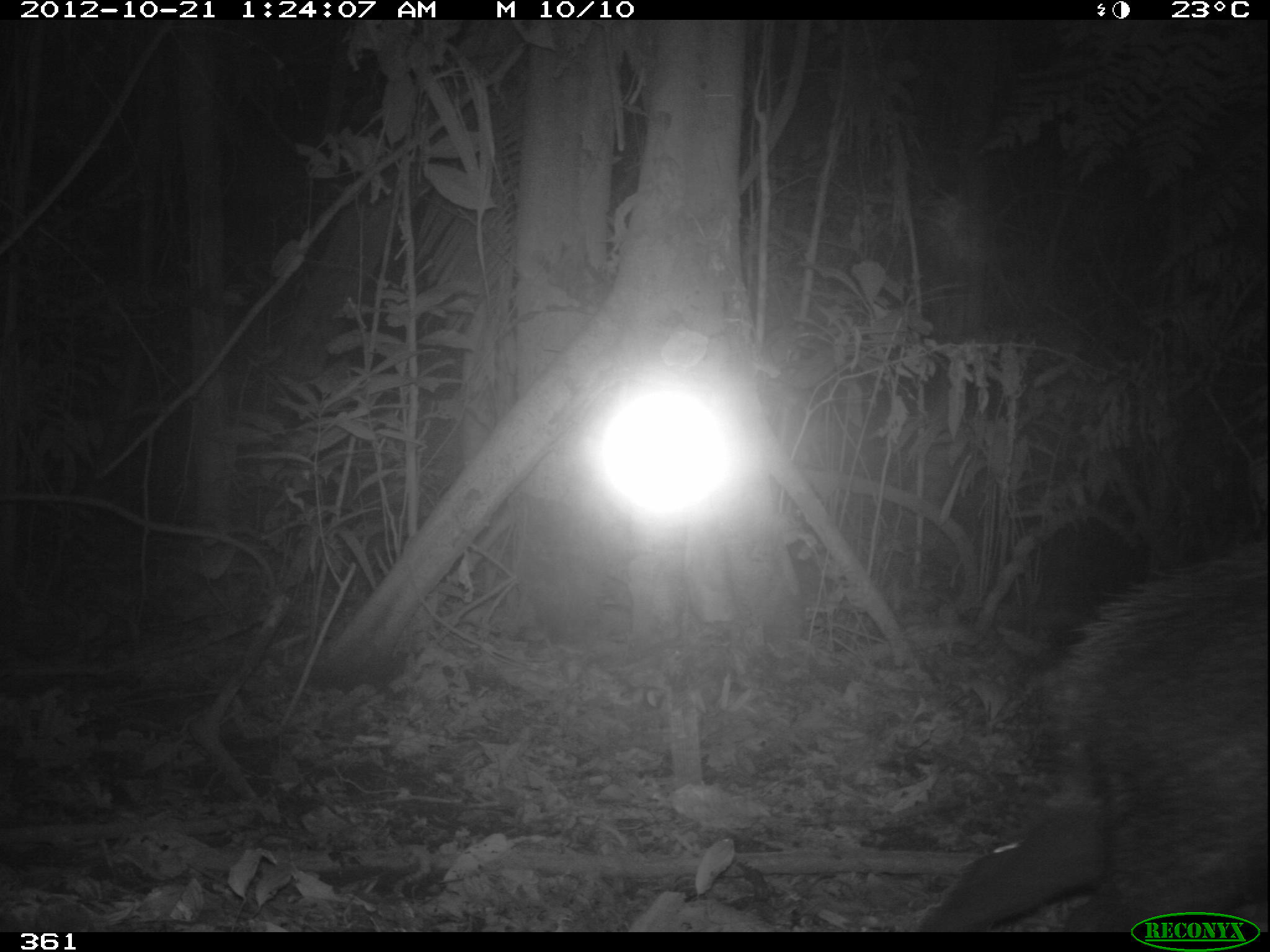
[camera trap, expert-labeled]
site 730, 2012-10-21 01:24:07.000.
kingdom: Animalia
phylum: Chordata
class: Mammalia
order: Artiodactyla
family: Tayassuidae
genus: Tayassu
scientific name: Tayassu pecari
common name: white-lipped peccary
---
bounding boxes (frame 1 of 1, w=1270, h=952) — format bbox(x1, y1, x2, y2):
tayassu pecari: bbox(909, 526, 1266, 931)